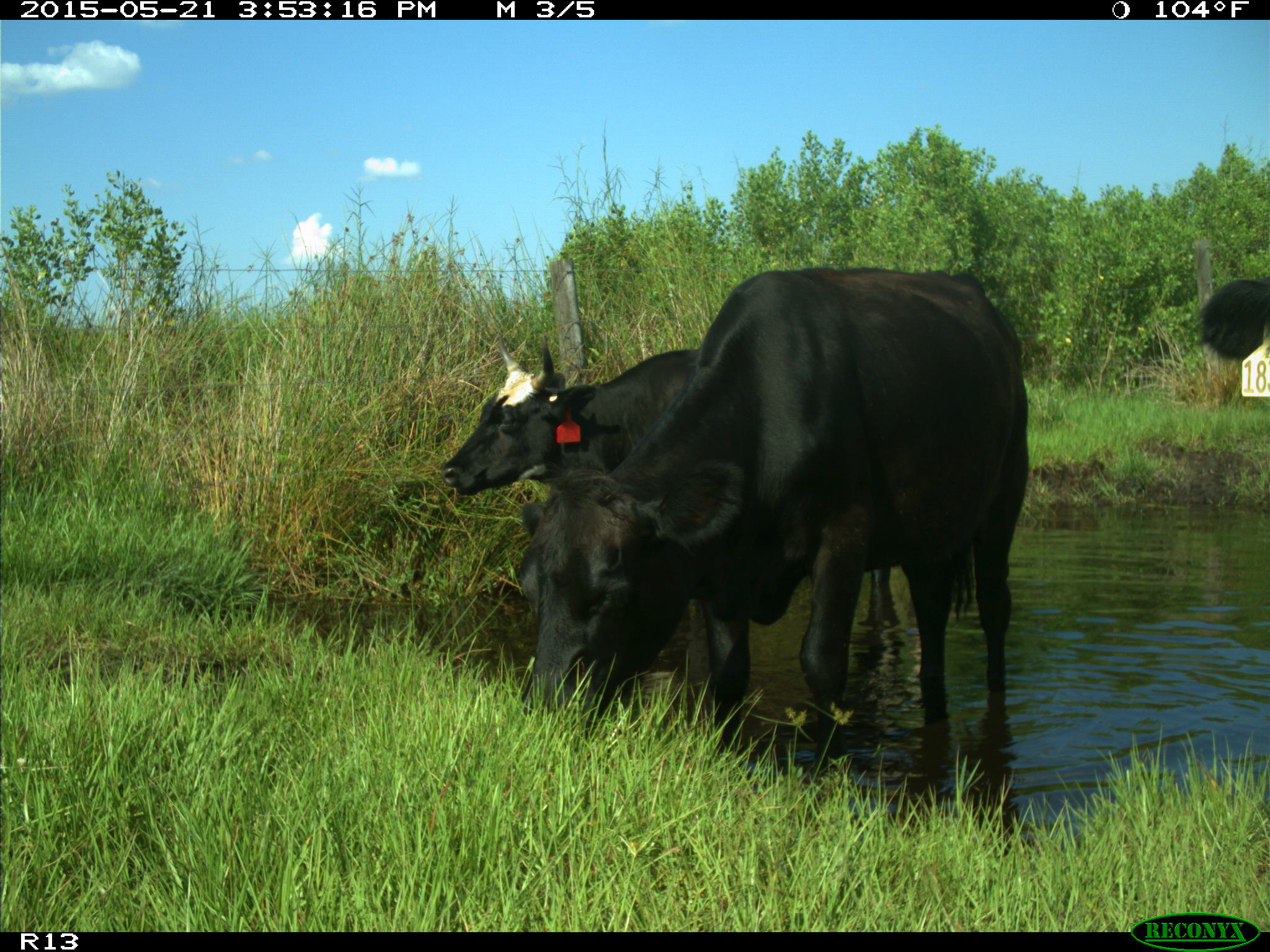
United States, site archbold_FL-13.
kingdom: Animalia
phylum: Chordata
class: Mammalia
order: Artiodactyla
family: Bovidae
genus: Bos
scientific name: Bos taurus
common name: domestic cow